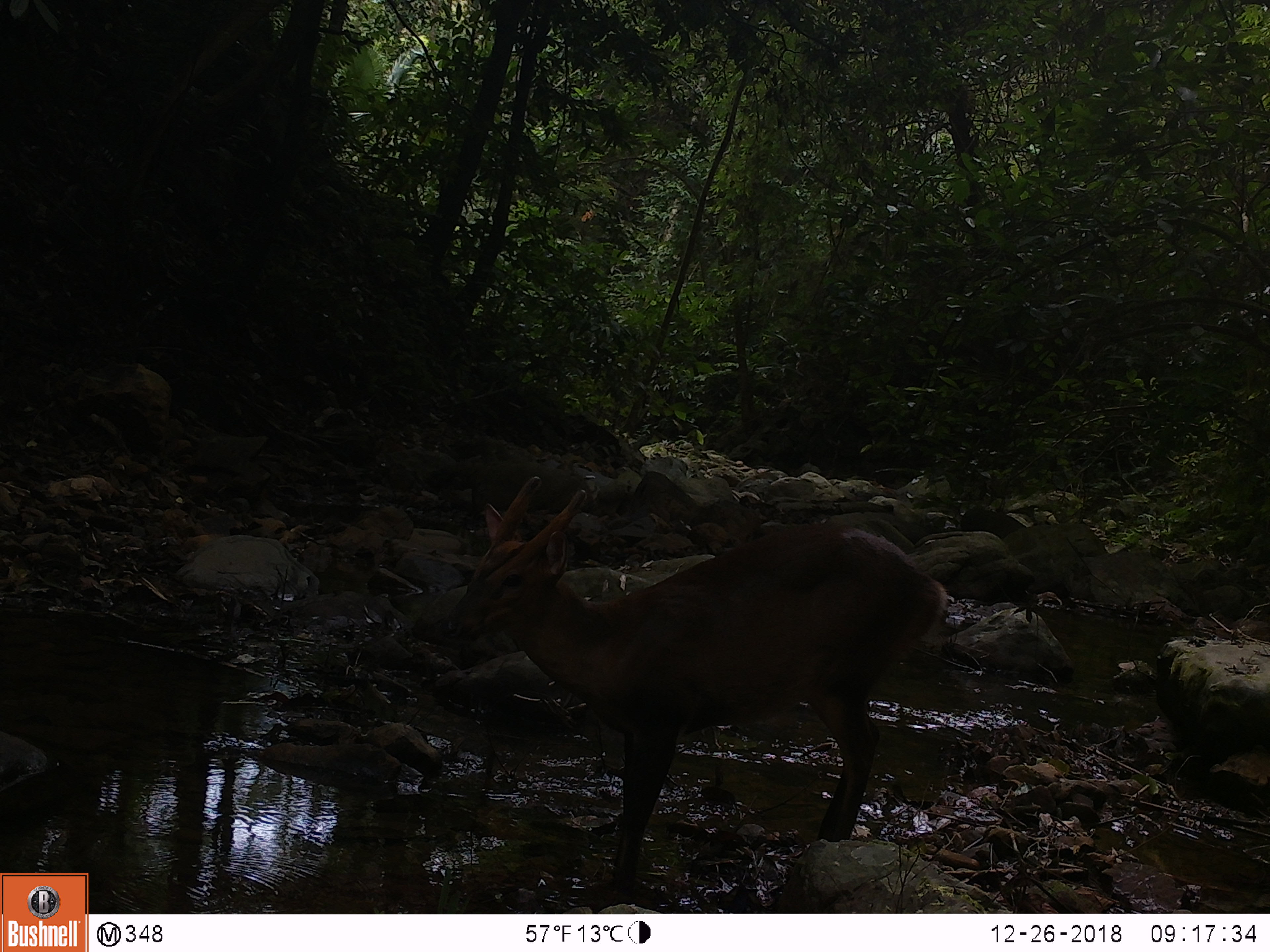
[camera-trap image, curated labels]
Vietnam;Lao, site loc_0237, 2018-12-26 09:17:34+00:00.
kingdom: Animalia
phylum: Chordata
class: Mammalia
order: Artiodactyla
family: Cervidae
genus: Muntiacus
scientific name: Muntiacus vuquangensis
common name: large-antlered muntjac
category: large antlered muntjac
Large antlered muntjac (large-antlered muntjac) (Muntiacus vuquangensis). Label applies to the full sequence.